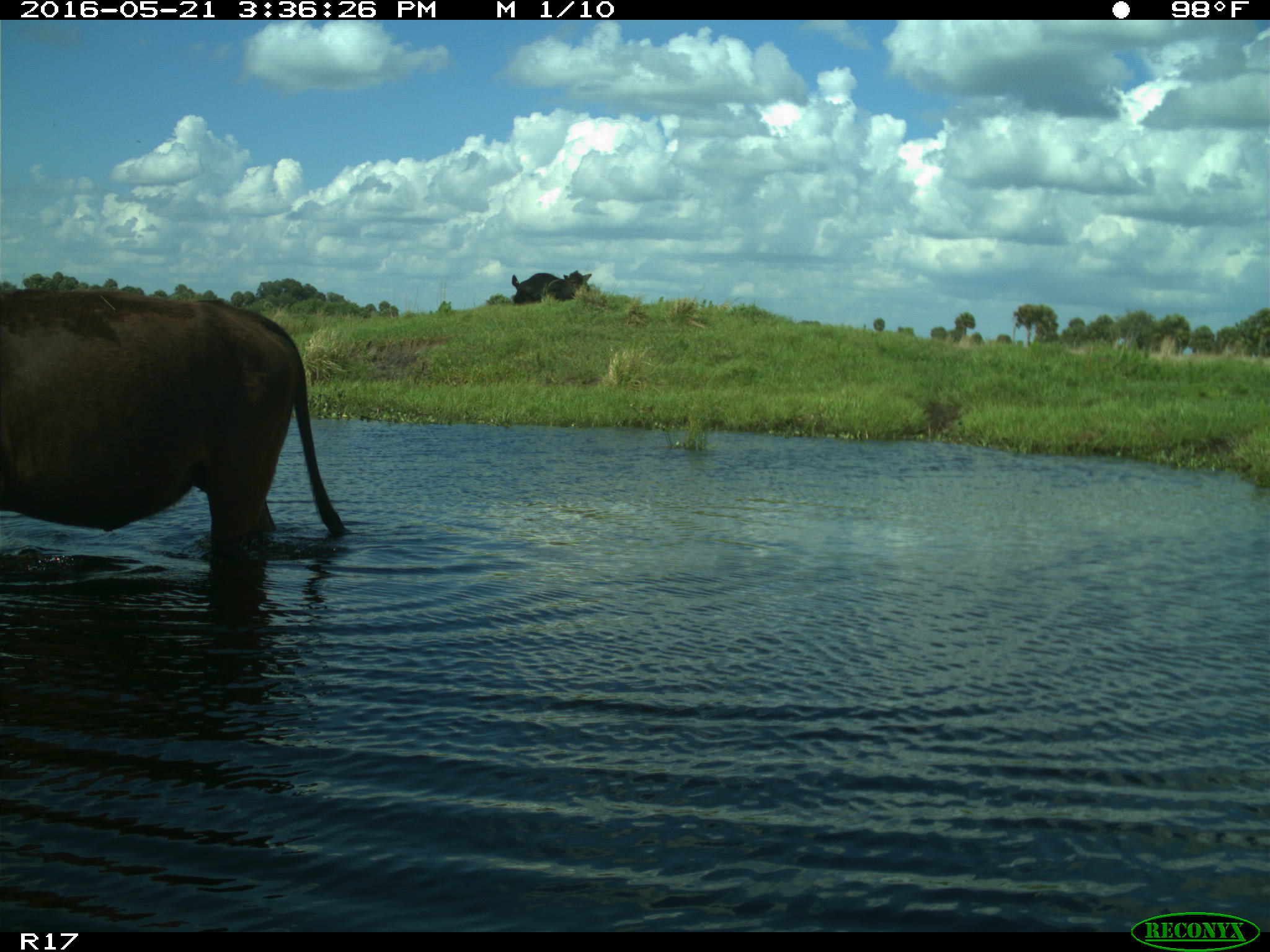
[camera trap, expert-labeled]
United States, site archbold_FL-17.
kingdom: Animalia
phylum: Chordata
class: Mammalia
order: Artiodactyla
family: Bovidae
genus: Bos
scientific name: Bos taurus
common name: domestic cow